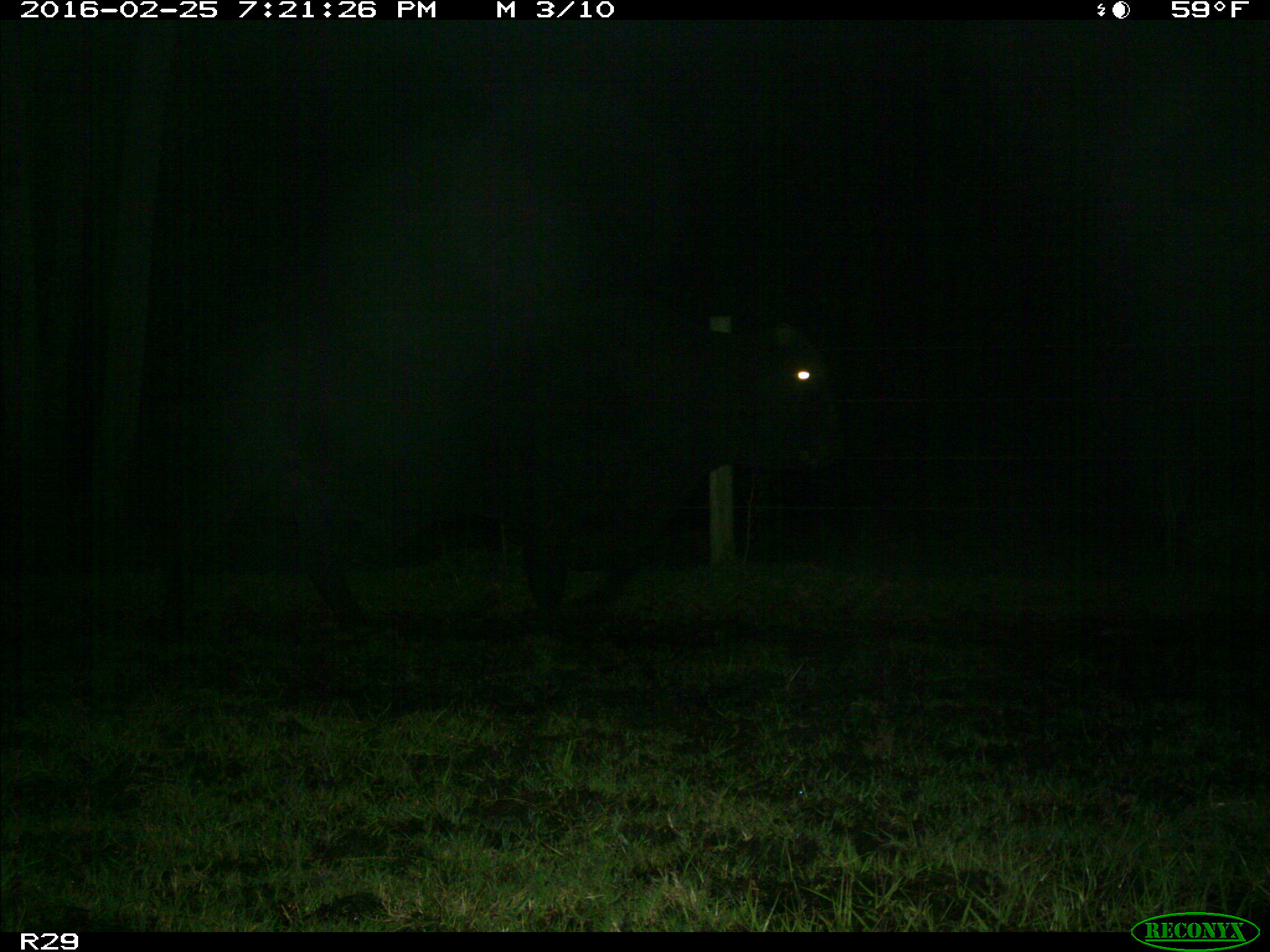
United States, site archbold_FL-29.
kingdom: Animalia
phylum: Chordata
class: Mammalia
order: Artiodactyla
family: Bovidae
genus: Bos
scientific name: Bos taurus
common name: domestic cow